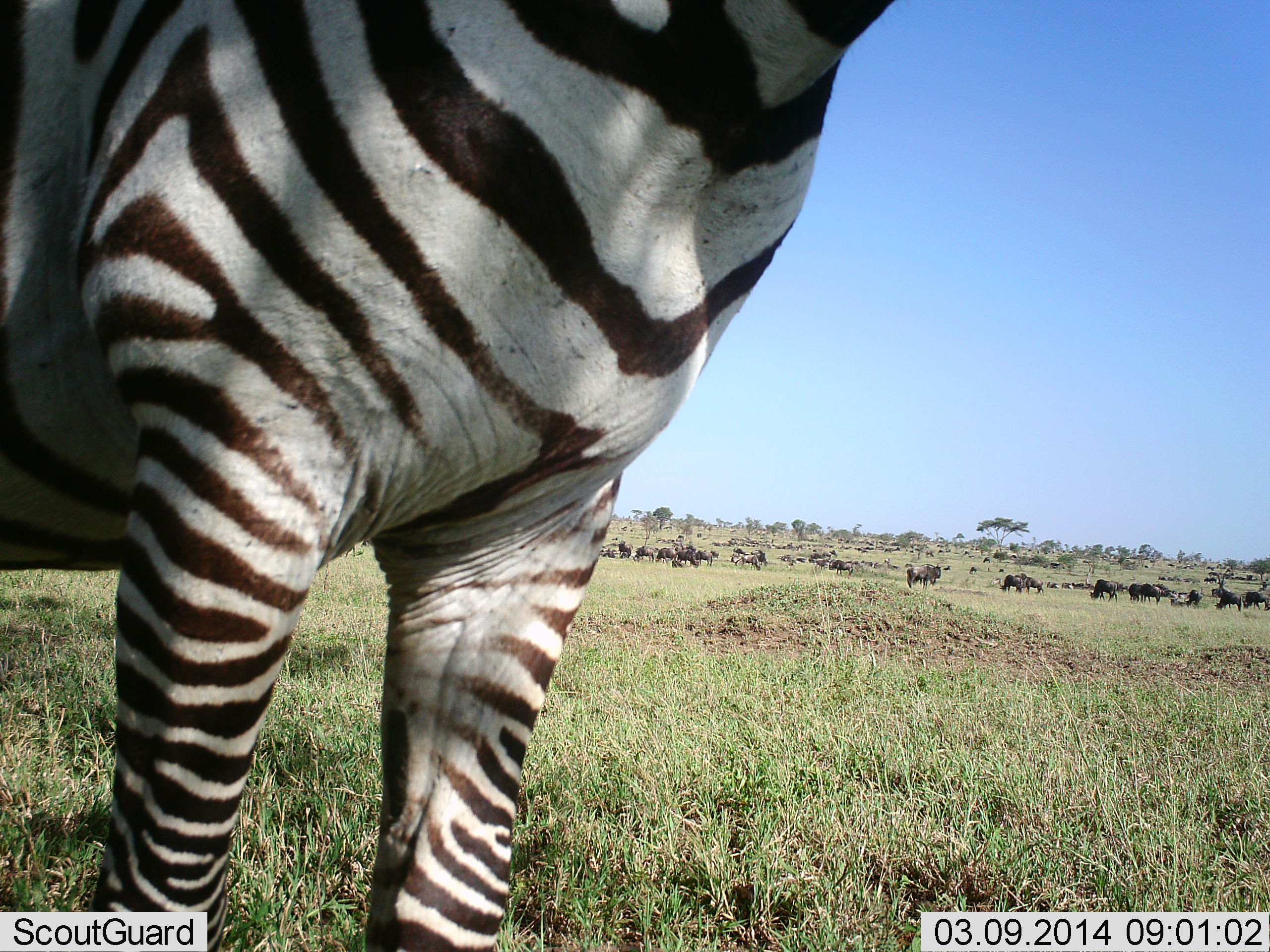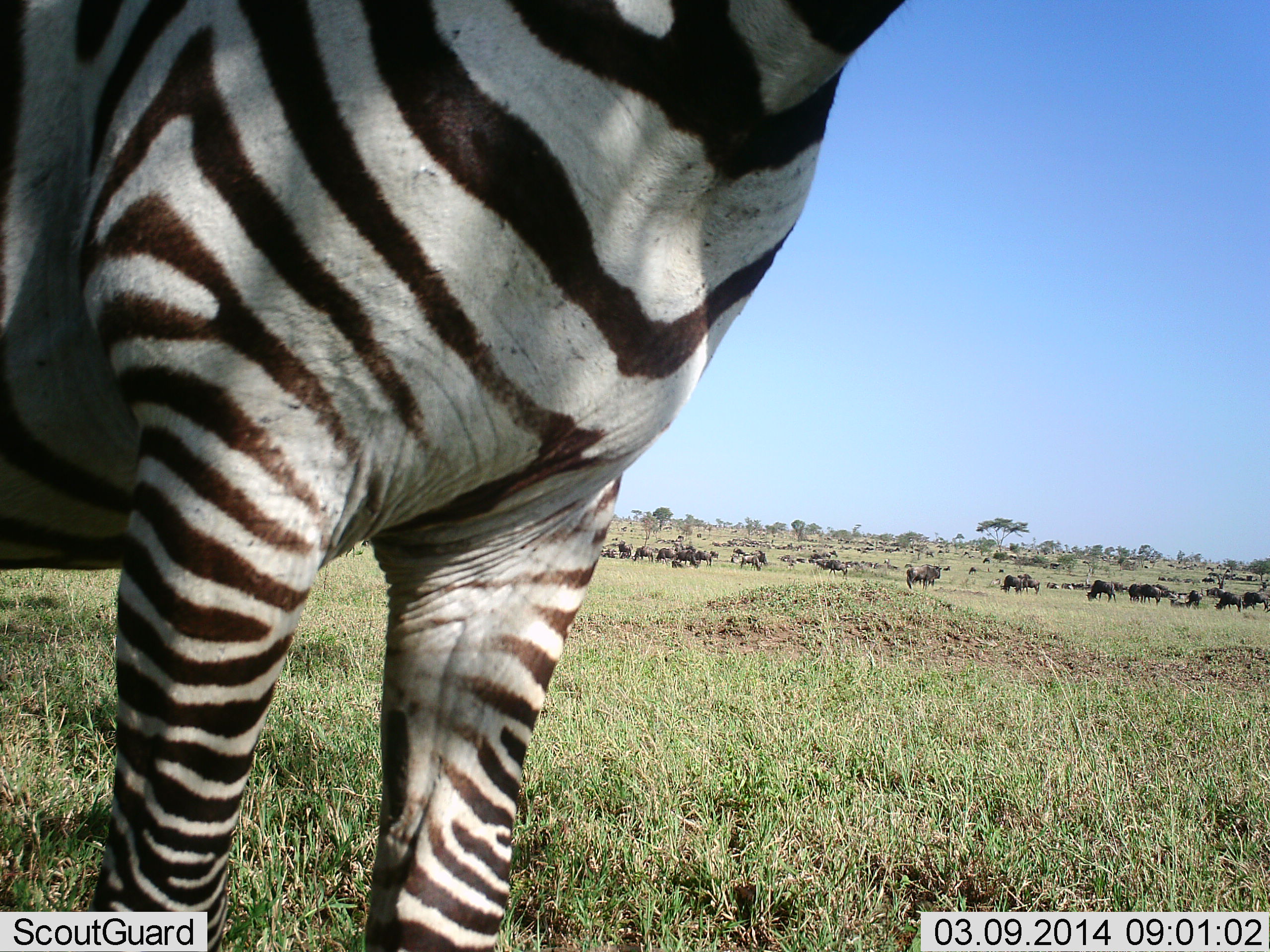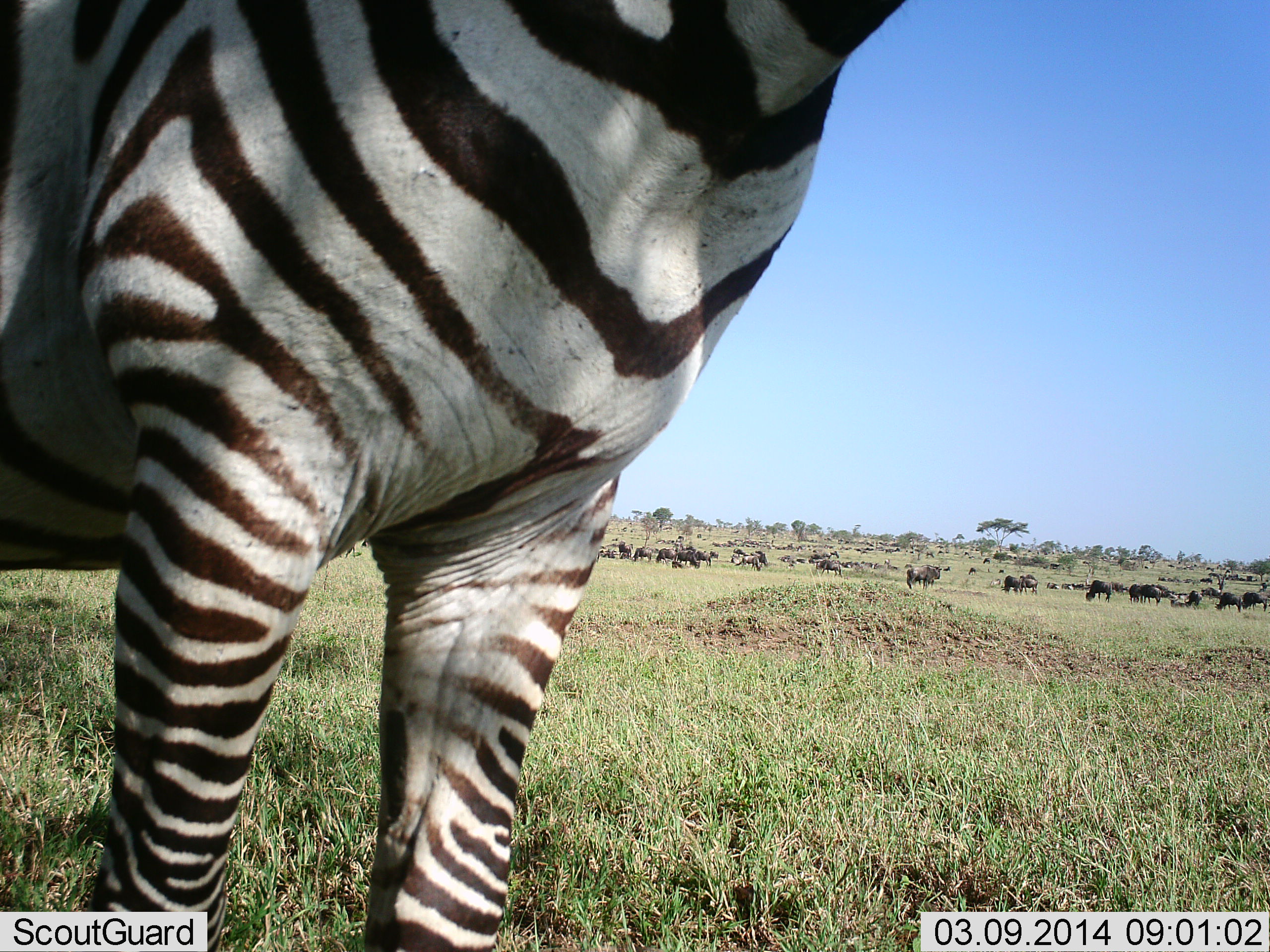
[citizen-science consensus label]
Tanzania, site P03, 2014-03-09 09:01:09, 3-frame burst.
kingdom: Animalia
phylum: Chordata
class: Mammalia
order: Artiodactyla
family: Bovidae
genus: Connochaetes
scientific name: Connochaetes taurinus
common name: blue wildebeest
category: wildebeest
Wildebeest (blue wildebeest) (Connochaetes taurinus), count 11-50. Behavior (volunteer vote fractions): standing 90%, resting 20%, moving 40%, interacting 0%. Young present (vote fraction): 0%. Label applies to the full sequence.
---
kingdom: Animalia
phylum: Chordata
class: Mammalia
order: Perissodactyla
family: Equidae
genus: Equus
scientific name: Equus quagga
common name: plains zebra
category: zebra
Zebra (plains zebra) (Equus quagga), count 1. Behavior (volunteer vote fractions): standing 100%, resting 0%, moving 0%, interacting 0%. Young present (vote fraction): 0%. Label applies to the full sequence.